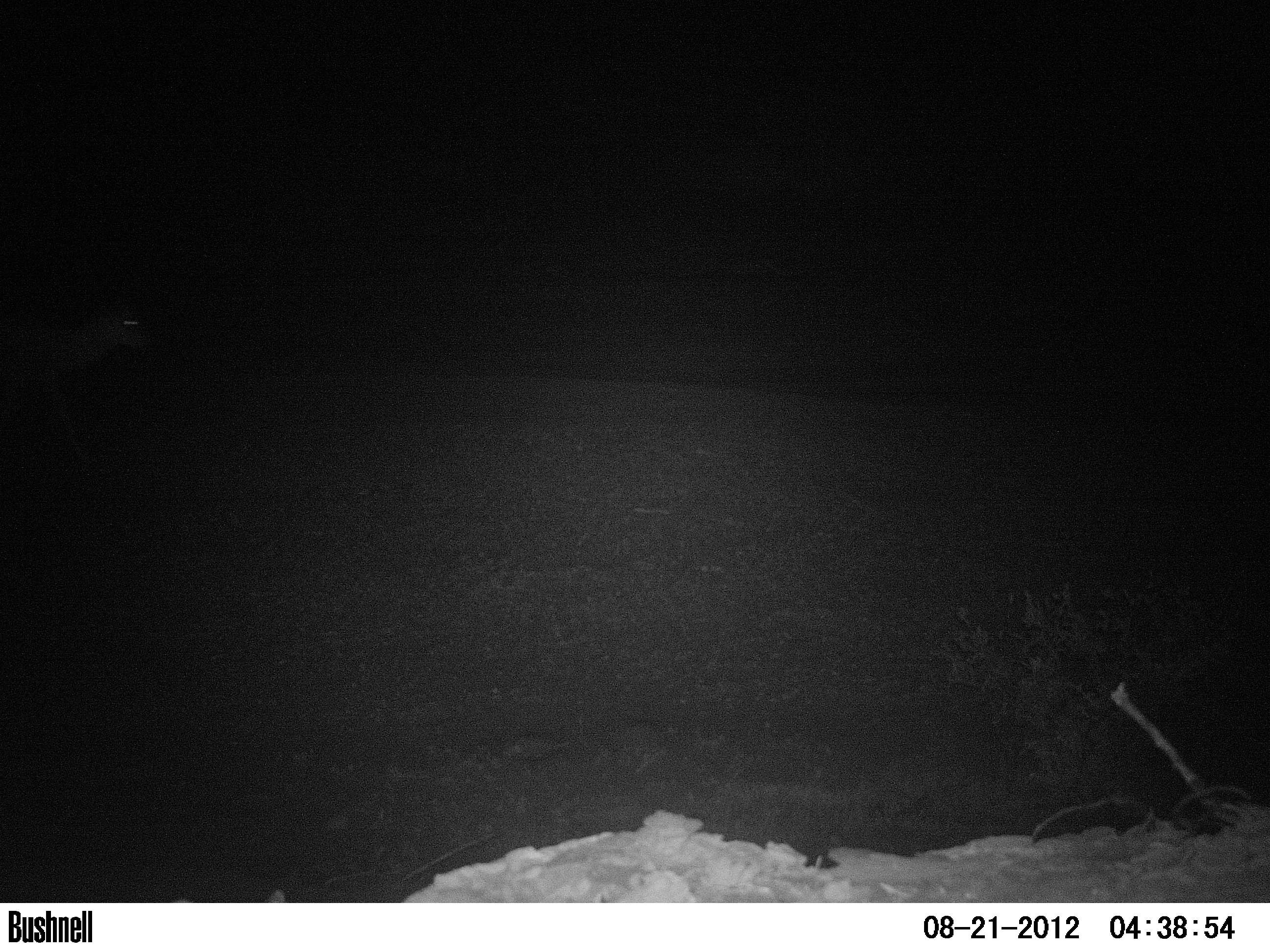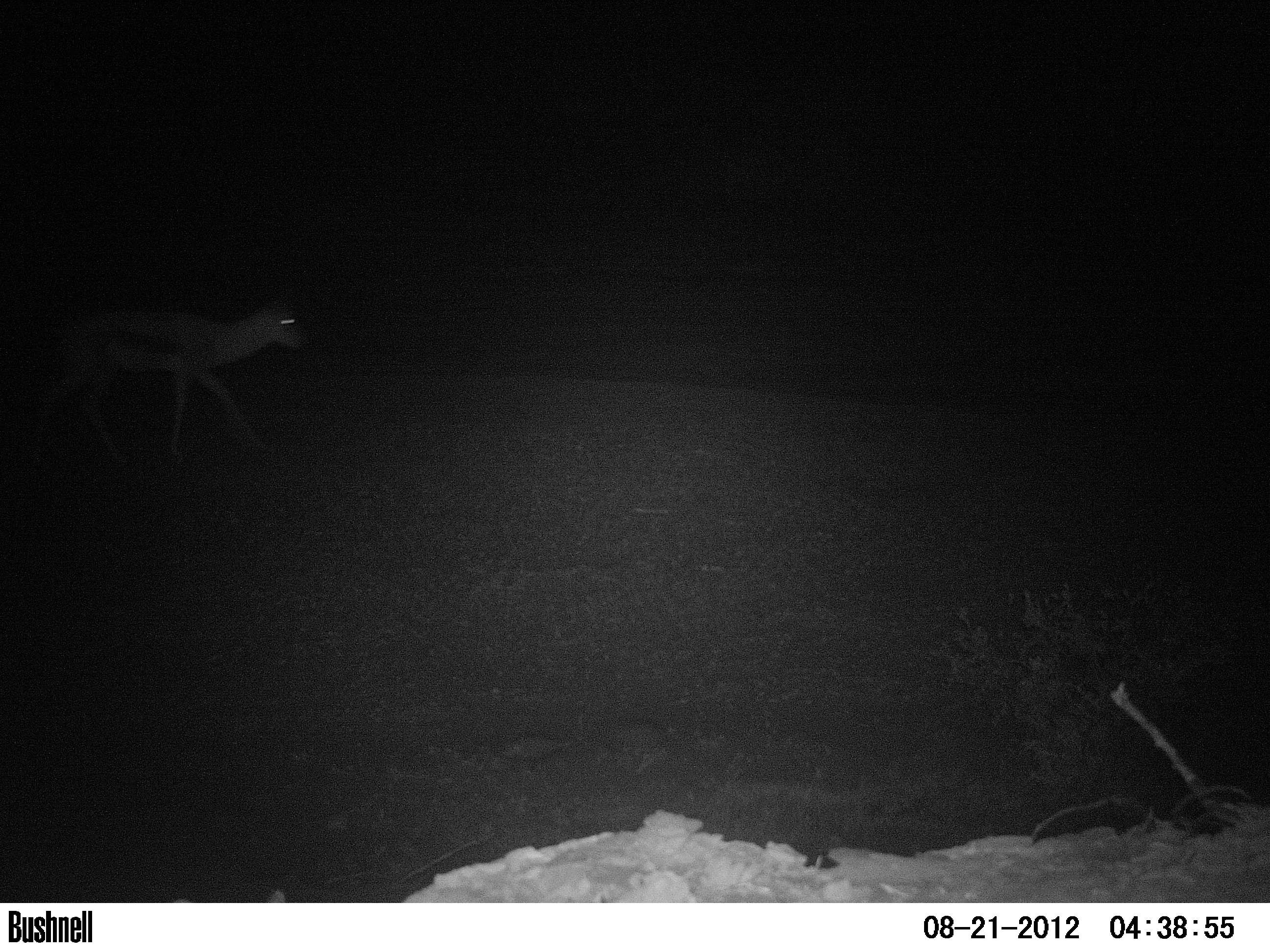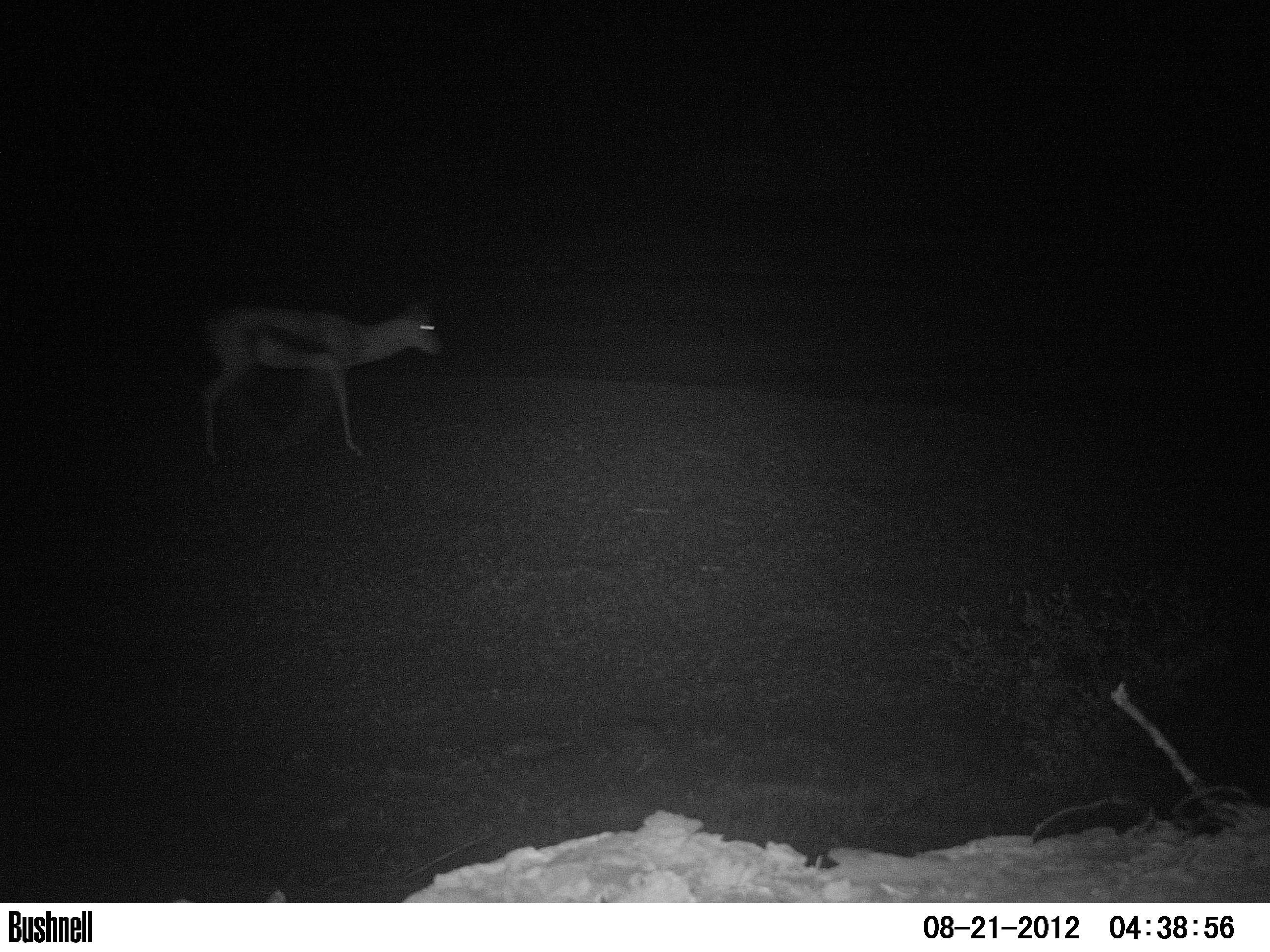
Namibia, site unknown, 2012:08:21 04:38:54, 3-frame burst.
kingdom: Animalia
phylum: Chordata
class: Mammalia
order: Artiodactyla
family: Bovidae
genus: Antidorcas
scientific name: Antidorcas marsupialis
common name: springbok